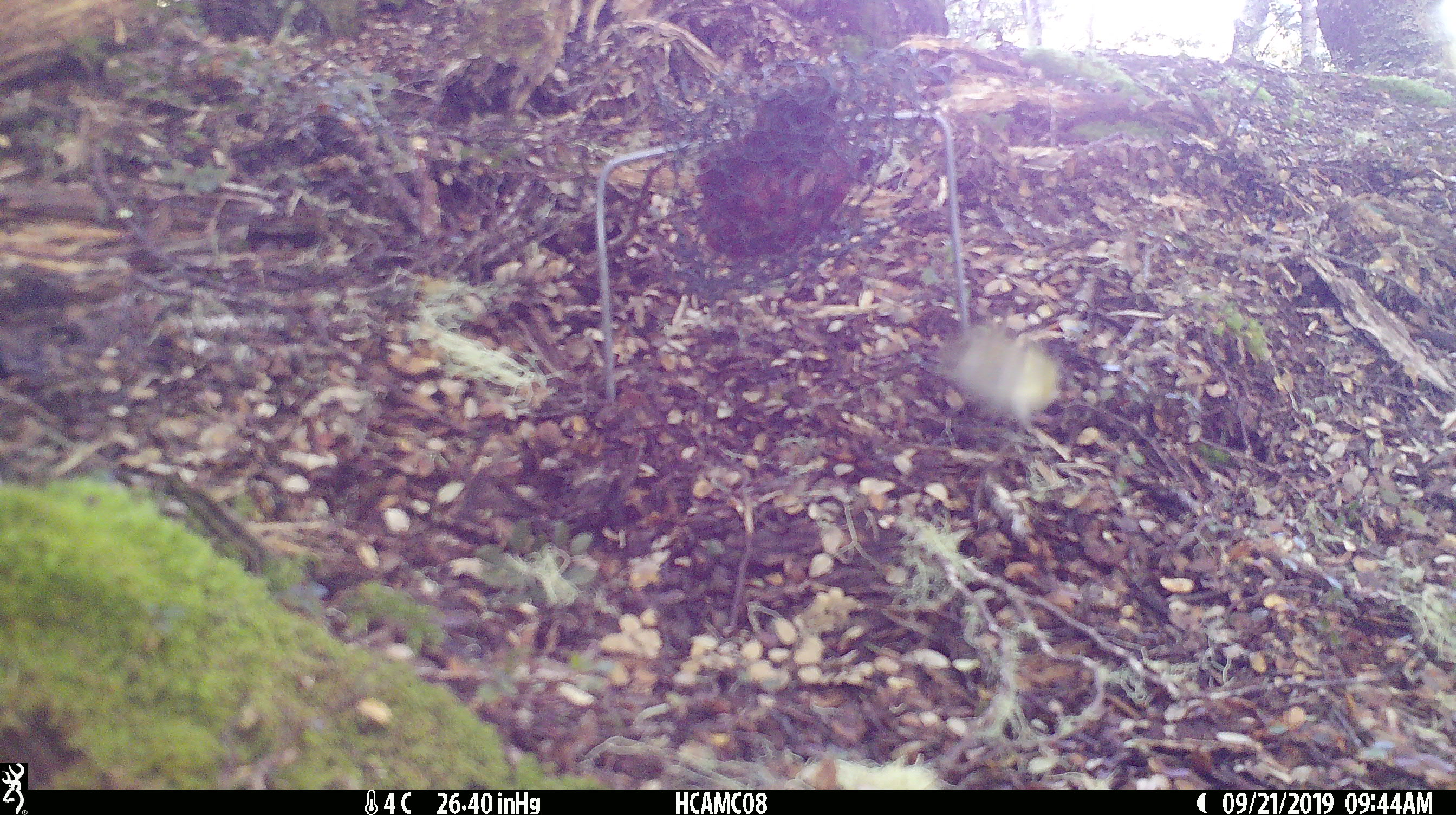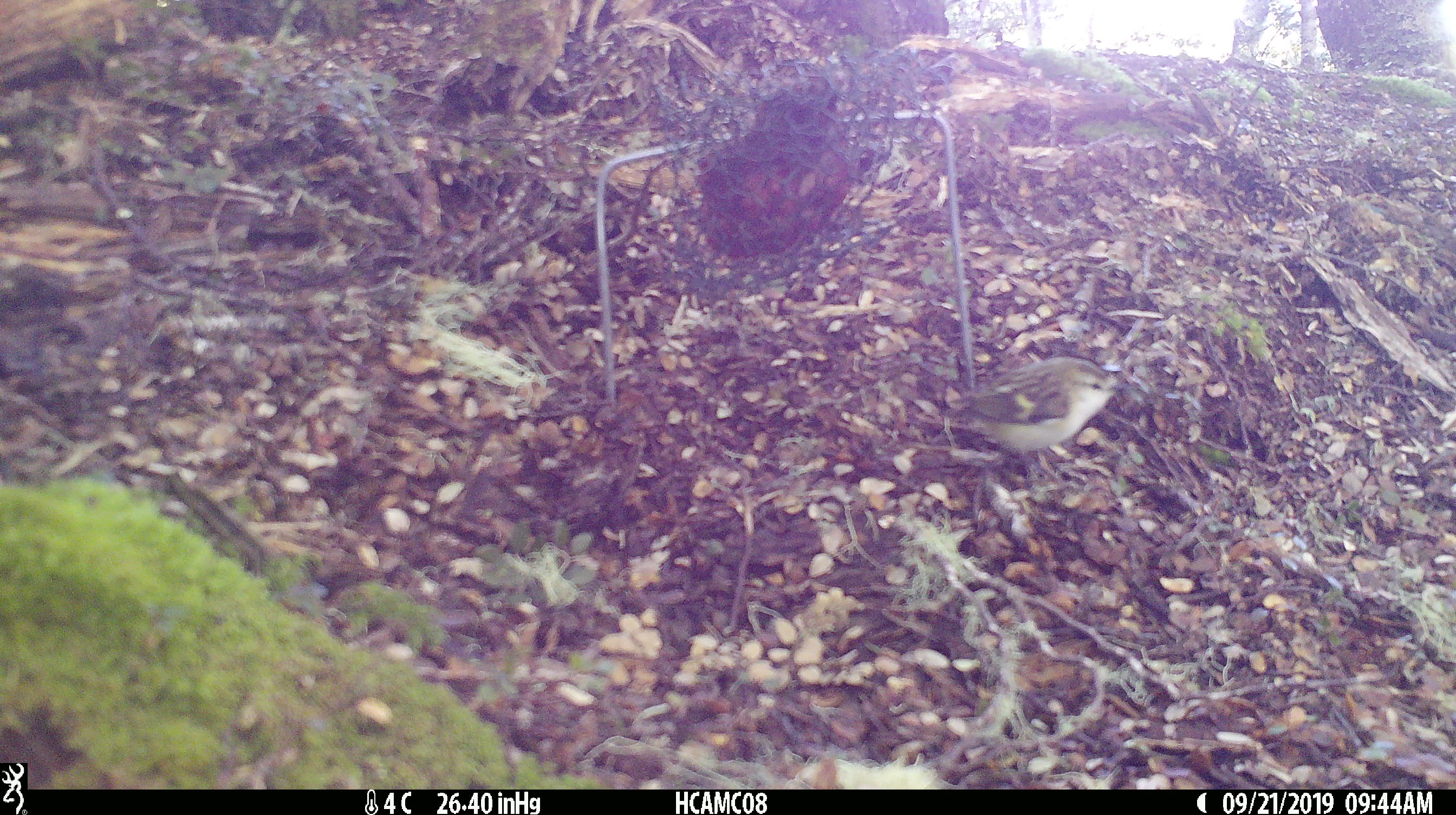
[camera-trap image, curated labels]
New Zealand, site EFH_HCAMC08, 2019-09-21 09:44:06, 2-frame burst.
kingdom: Animalia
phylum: Chordata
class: Aves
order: Passeriformes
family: Acanthisittidae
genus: Acanthisitta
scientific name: Acanthisitta chloris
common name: rifleman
Rifleman (Acanthisitta chloris).